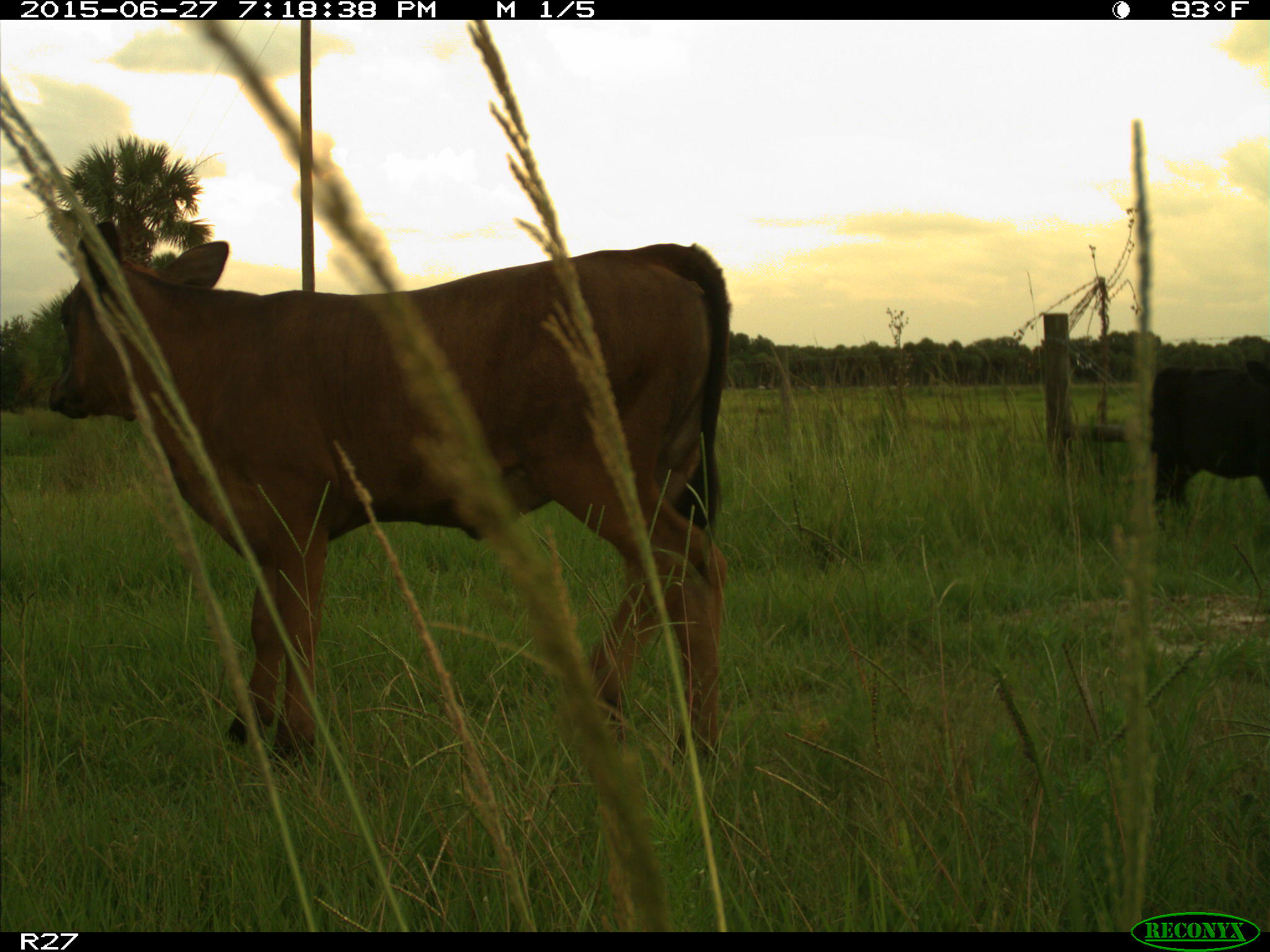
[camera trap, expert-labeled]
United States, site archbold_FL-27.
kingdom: Animalia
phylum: Chordata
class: Mammalia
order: Artiodactyla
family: Bovidae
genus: Bos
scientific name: Bos taurus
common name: domestic cow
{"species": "Bos taurus (domestic cow)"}